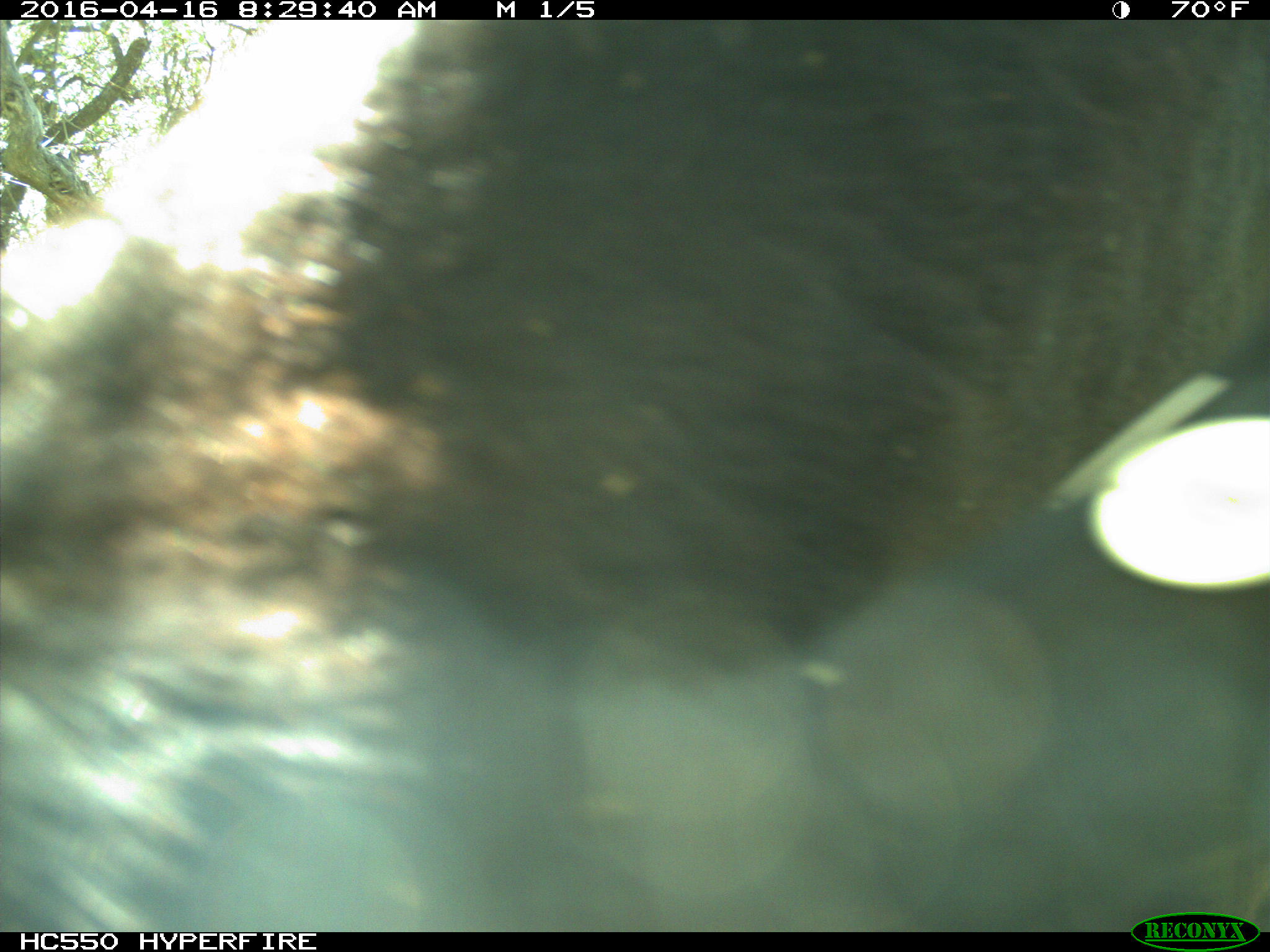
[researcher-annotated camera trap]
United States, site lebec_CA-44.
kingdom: Animalia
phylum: Chordata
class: Mammalia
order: Artiodactyla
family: Bovidae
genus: Bos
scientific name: Bos taurus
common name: domestic cow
Bos taurus (domestic cow).